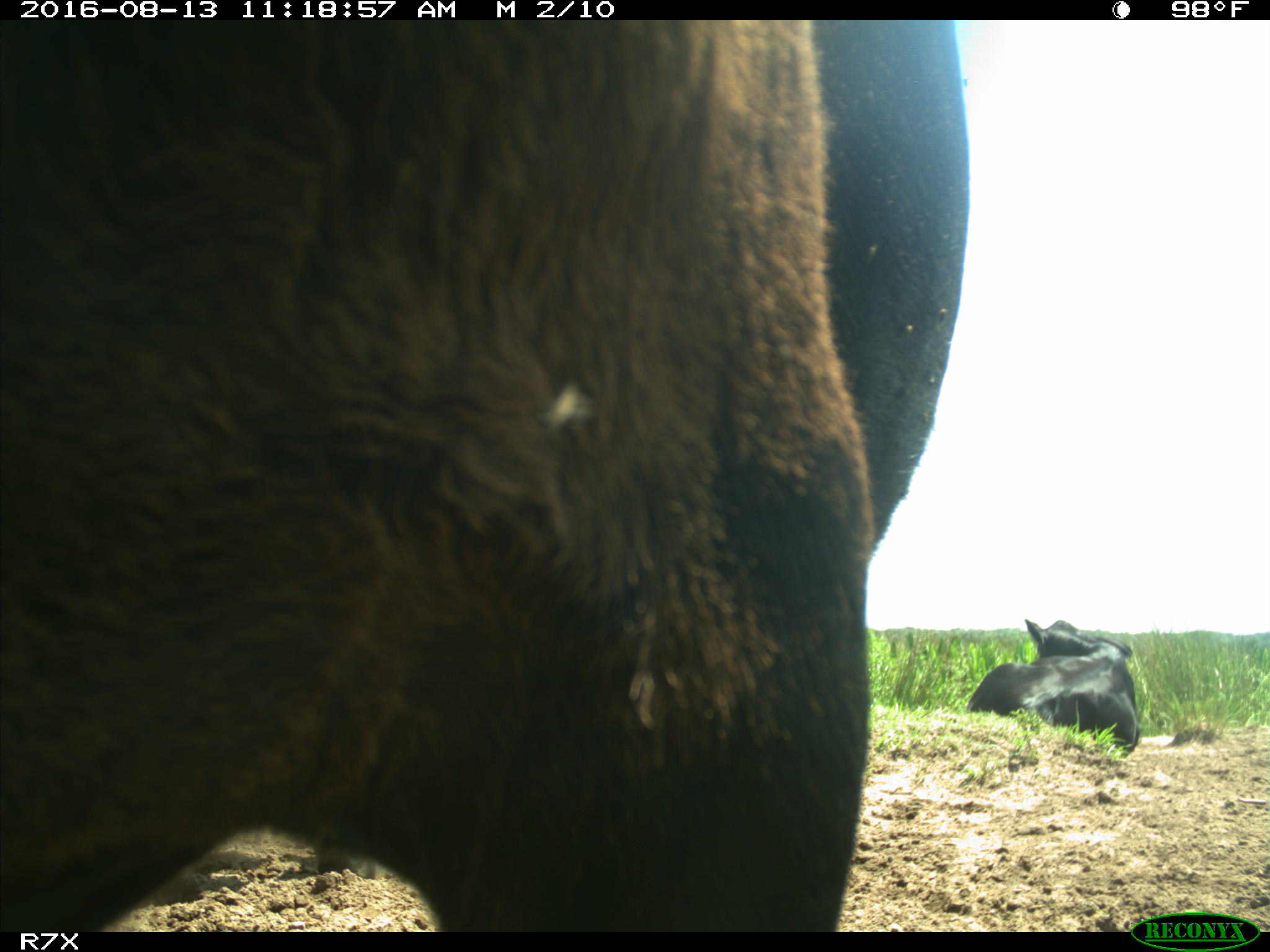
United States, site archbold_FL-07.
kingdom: Animalia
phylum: Chordata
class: Mammalia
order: Artiodactyla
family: Bovidae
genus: Bos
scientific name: Bos taurus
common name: domestic cow